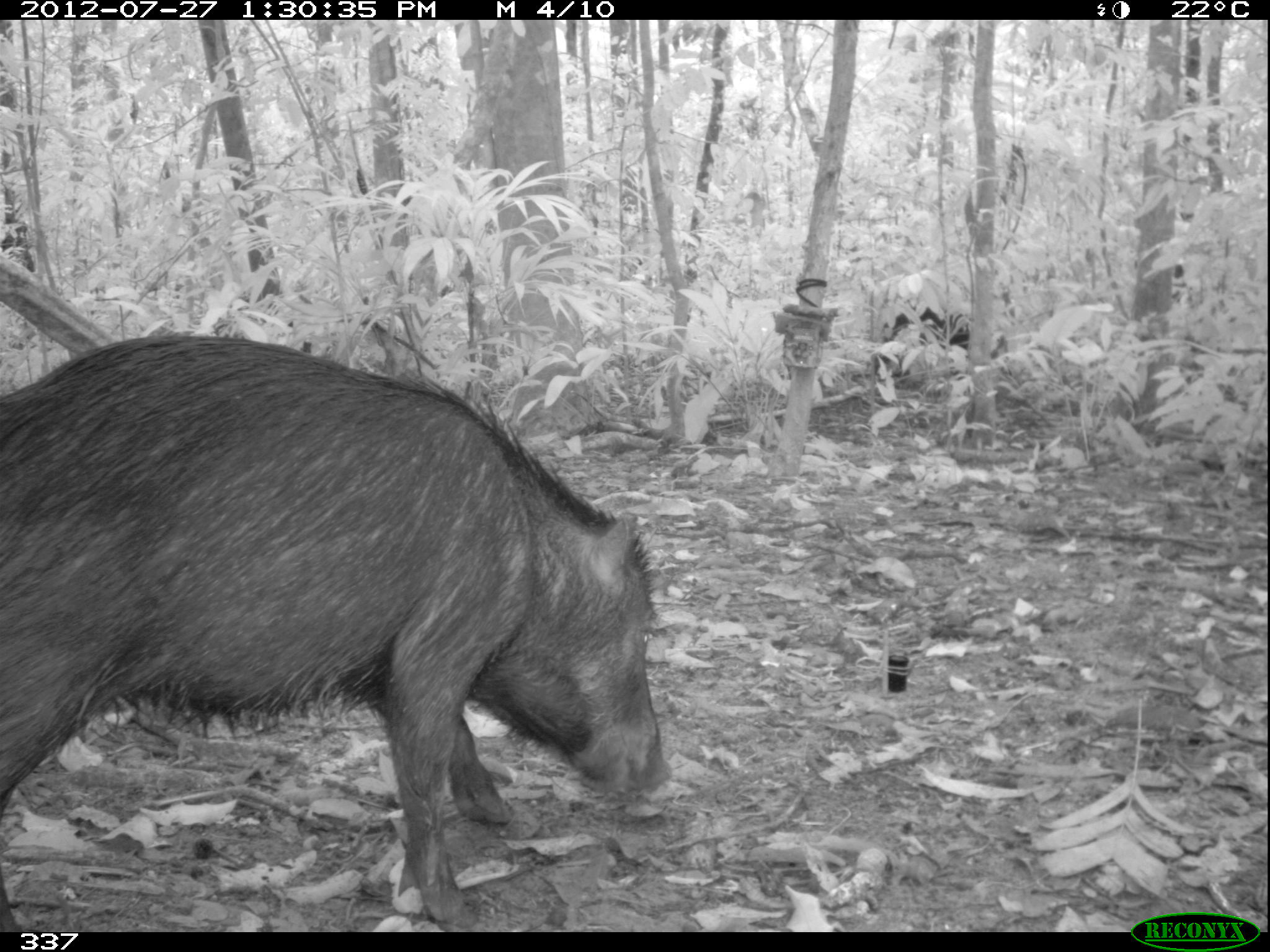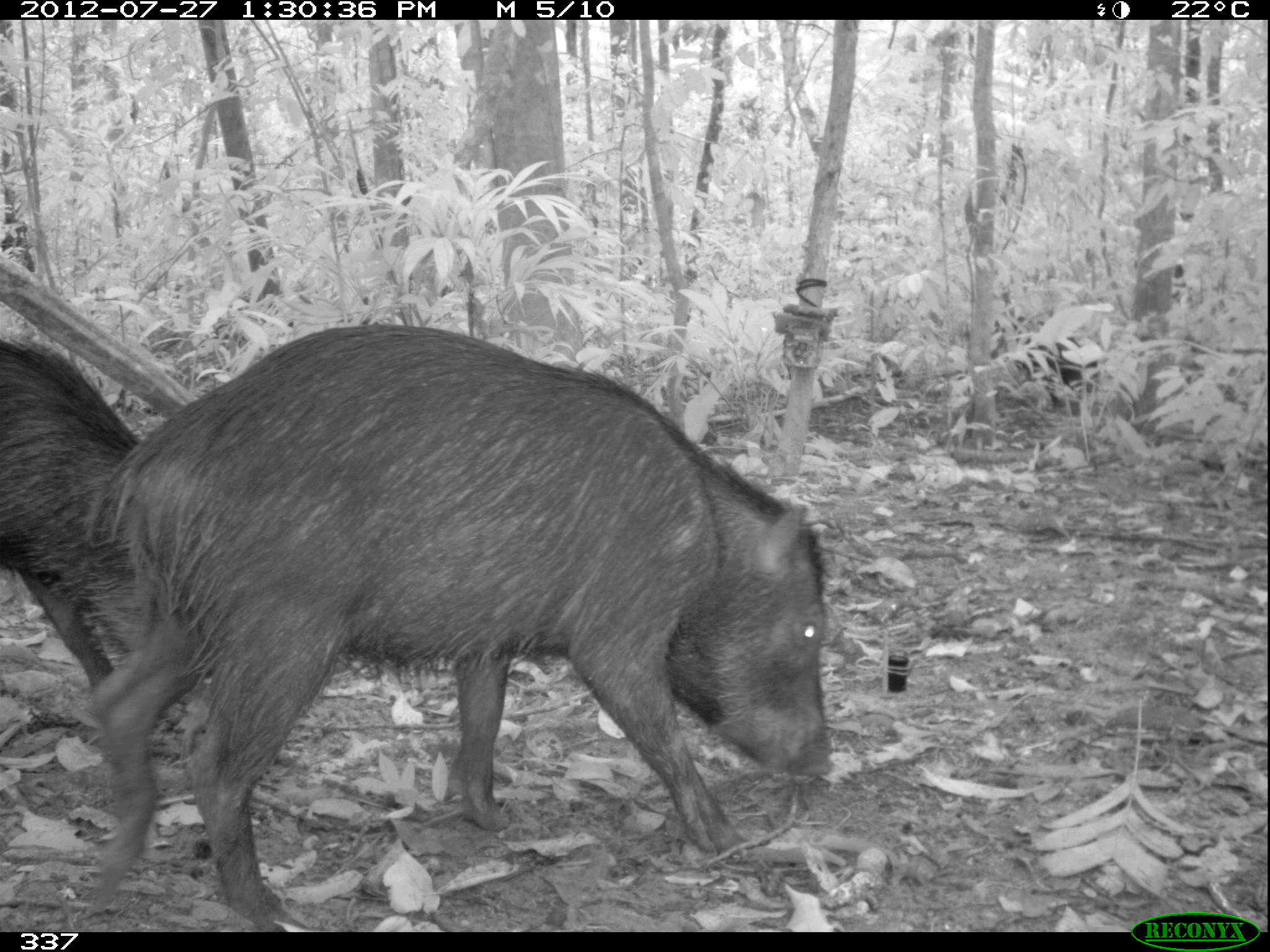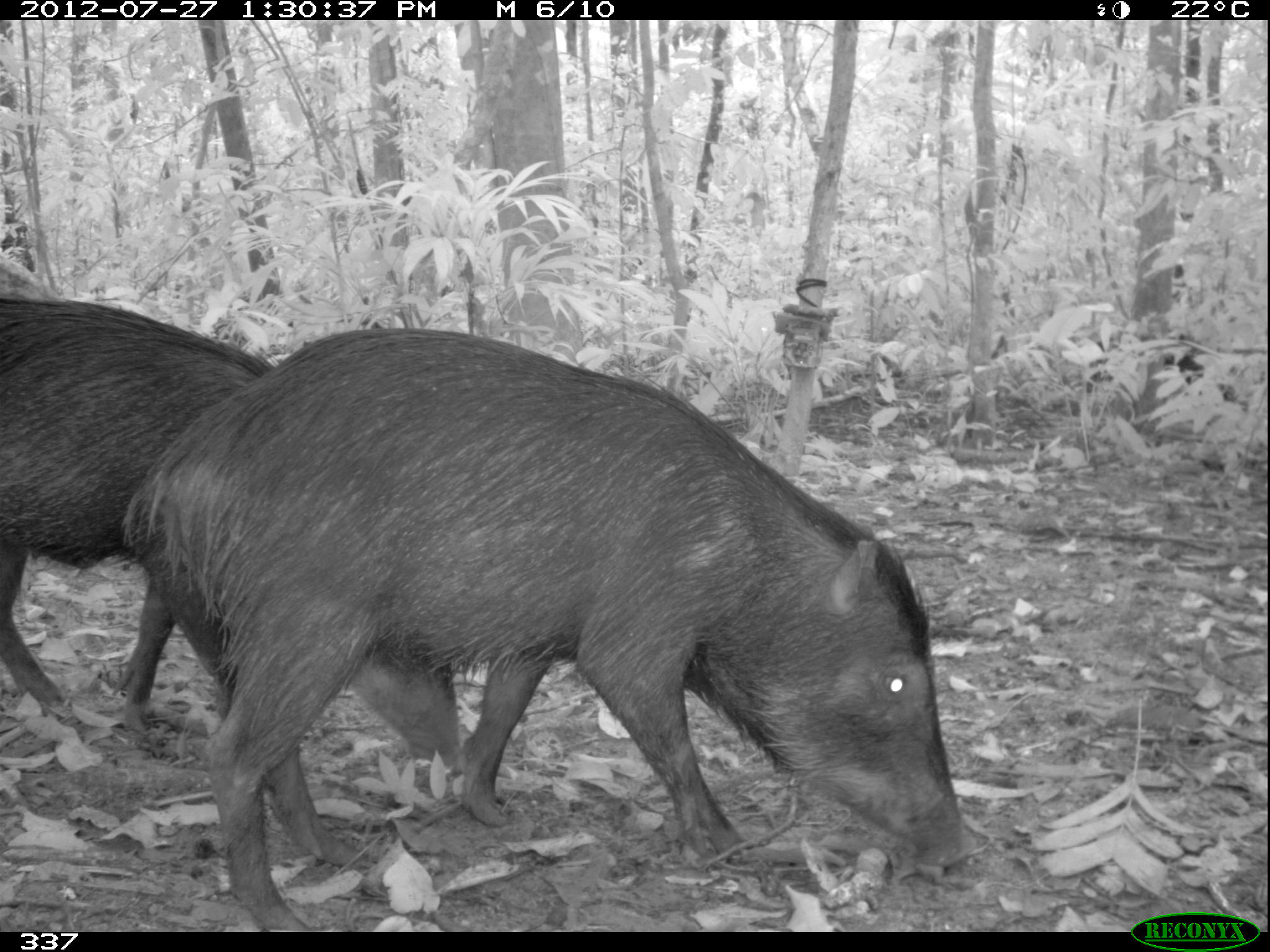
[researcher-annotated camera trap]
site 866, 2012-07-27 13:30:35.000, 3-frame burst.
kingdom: Animalia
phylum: Chordata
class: Mammalia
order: Artiodactyla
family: Tayassuidae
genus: Tayassu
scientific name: Tayassu pecari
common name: white-lipped peccary